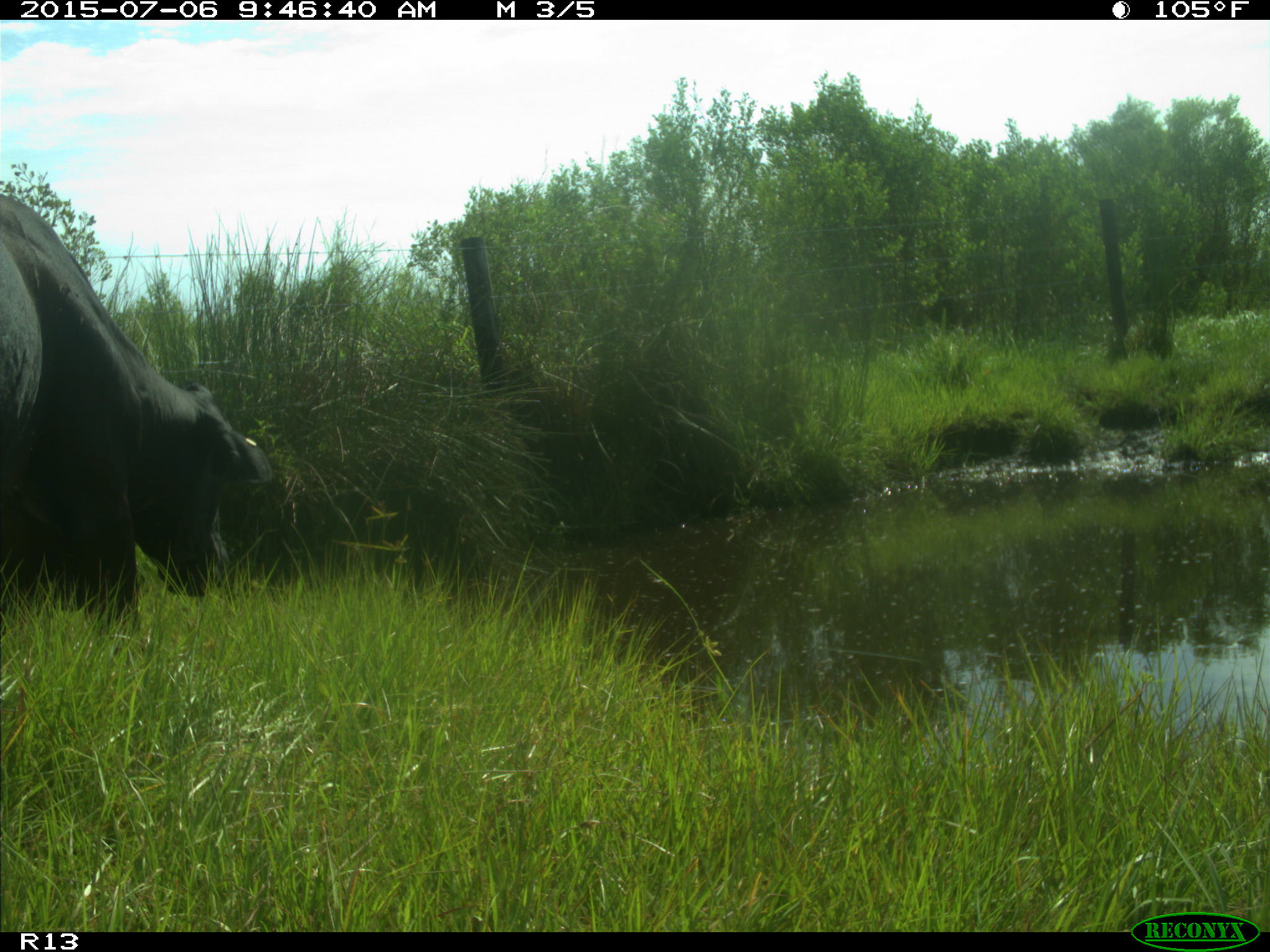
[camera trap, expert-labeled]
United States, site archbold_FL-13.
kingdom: Animalia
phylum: Chordata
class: Mammalia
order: Artiodactyla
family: Bovidae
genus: Bos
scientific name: Bos taurus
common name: domestic cow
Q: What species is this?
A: Bos taurus (domestic cow).